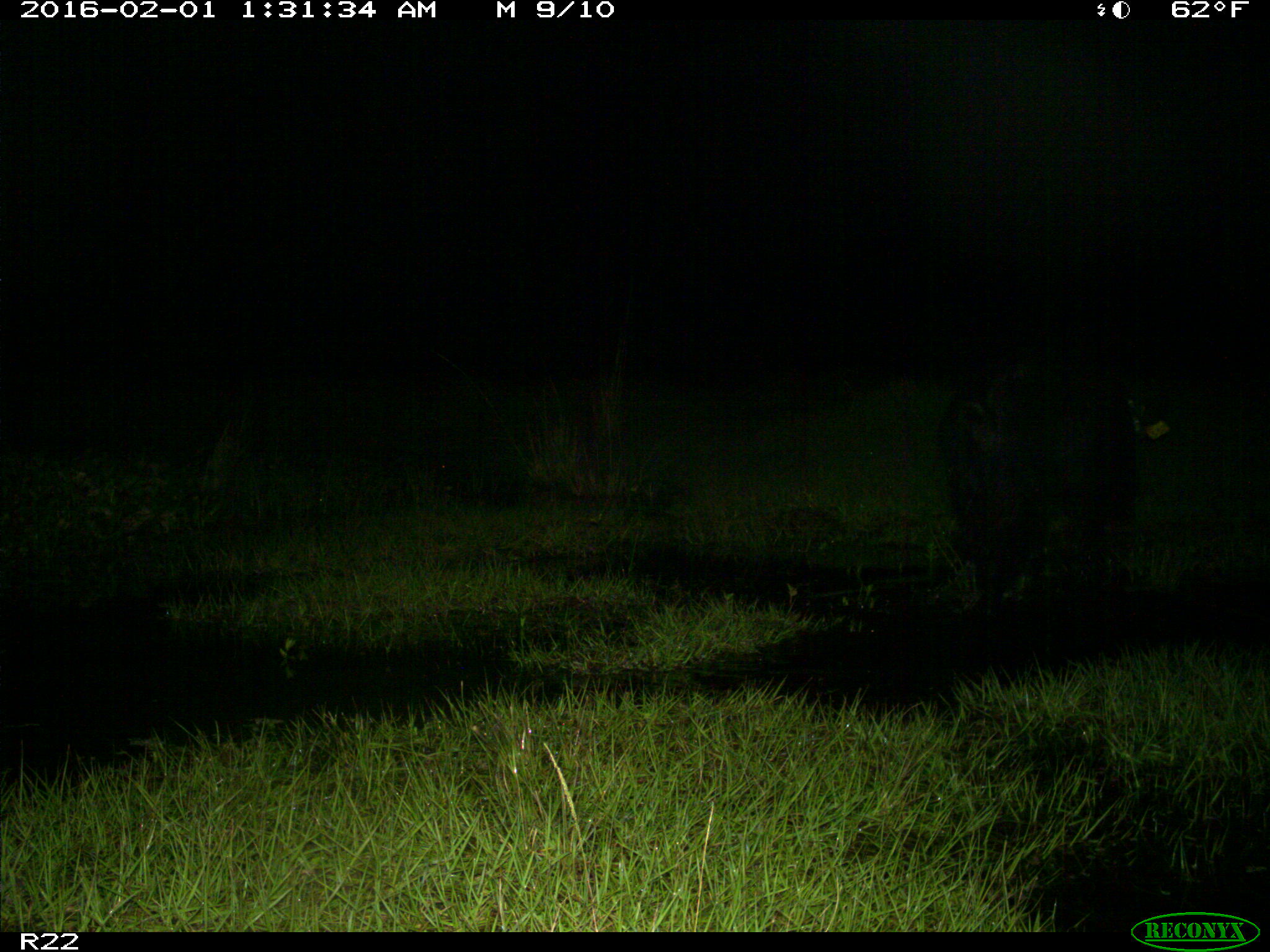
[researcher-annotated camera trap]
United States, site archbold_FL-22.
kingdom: Animalia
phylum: Chordata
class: Mammalia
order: Artiodactyla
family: Suidae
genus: Sus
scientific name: Sus scrofa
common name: wild boar